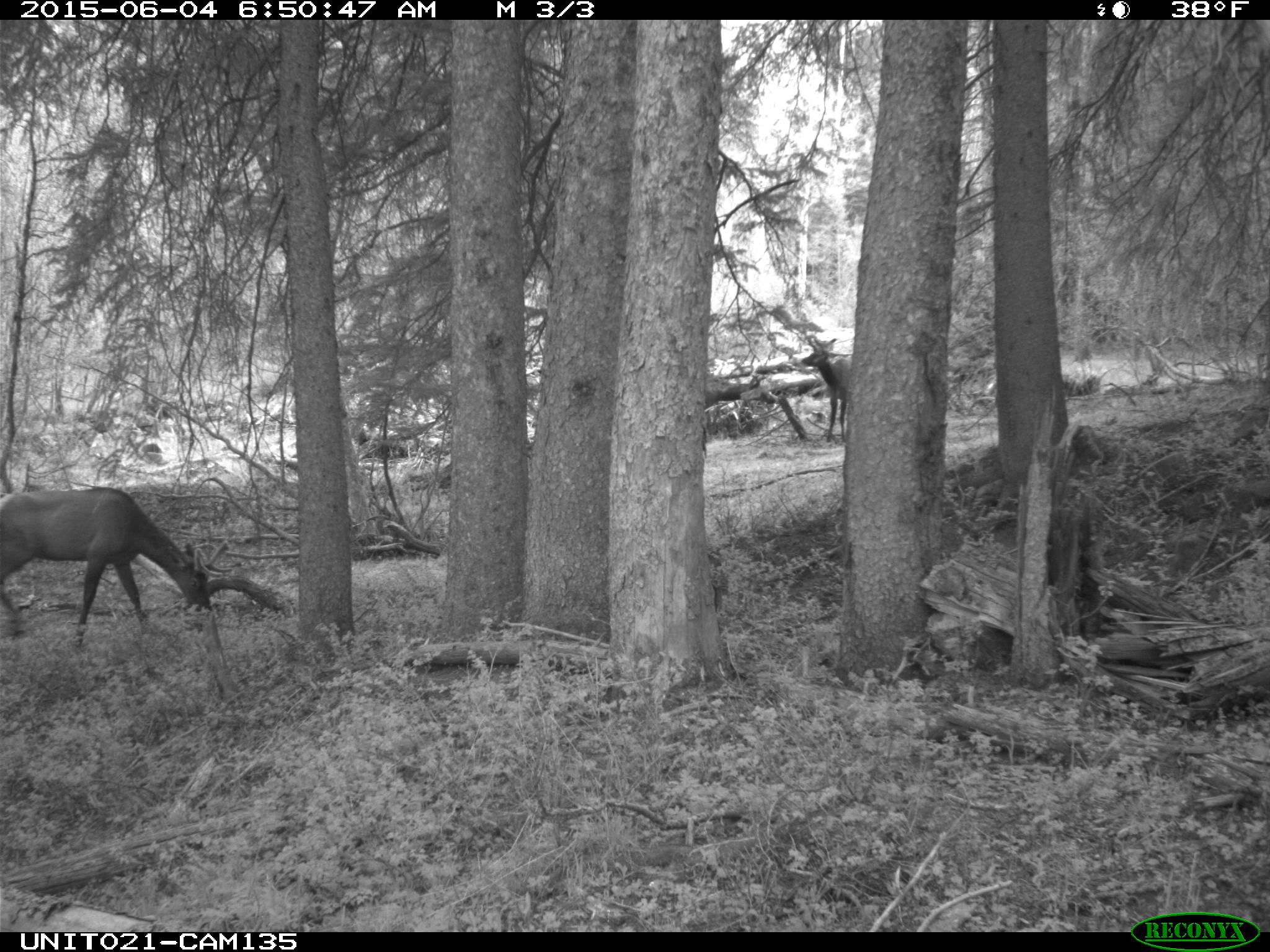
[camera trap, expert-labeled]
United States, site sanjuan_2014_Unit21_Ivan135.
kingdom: Animalia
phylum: Chordata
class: Mammalia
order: Artiodactyla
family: Cervidae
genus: Cervus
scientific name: Cervus elaphus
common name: red deer